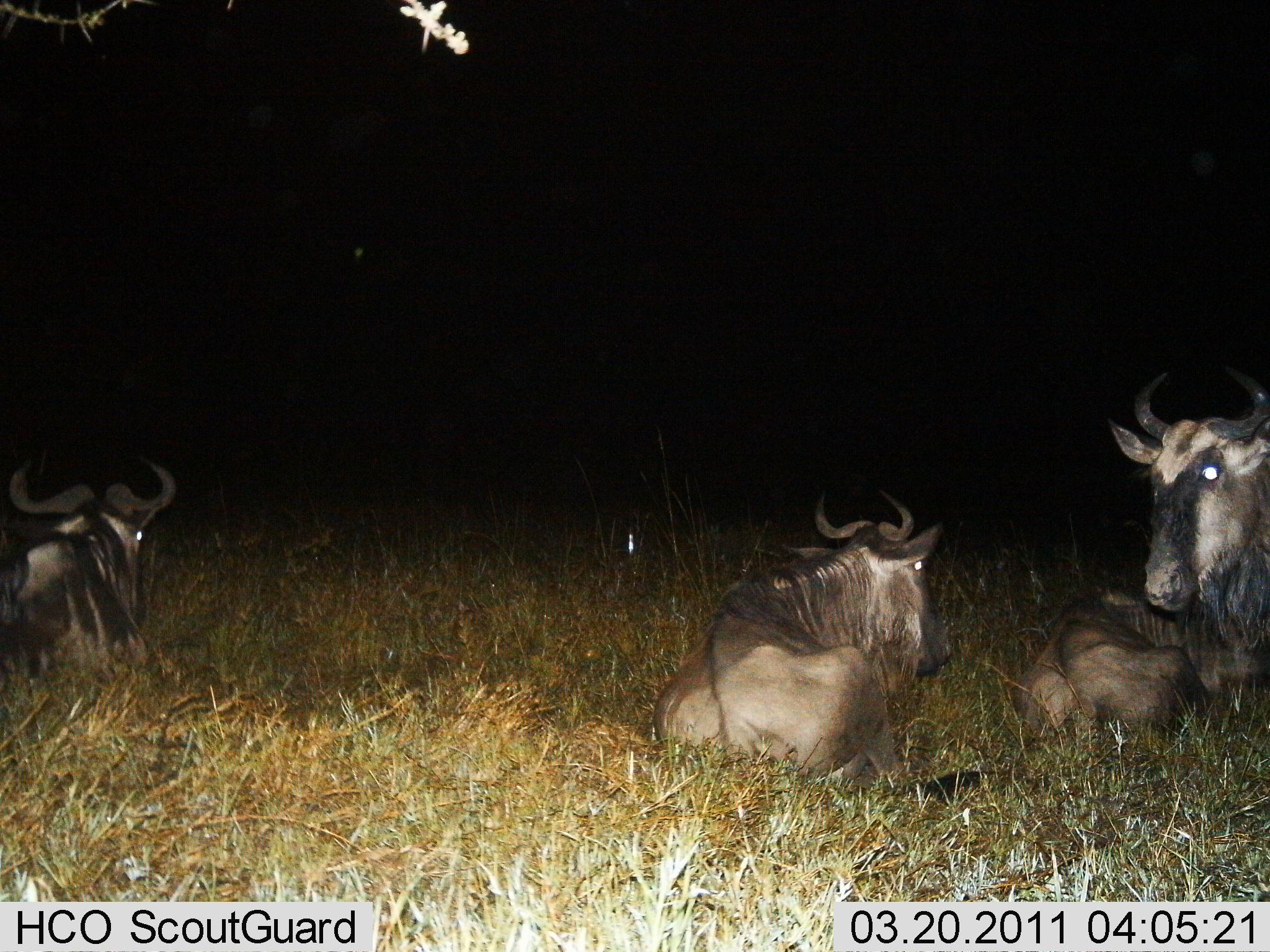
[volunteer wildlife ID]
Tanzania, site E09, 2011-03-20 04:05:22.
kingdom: Animalia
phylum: Chordata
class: Mammalia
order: Artiodactyla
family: Bovidae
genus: Connochaetes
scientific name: Connochaetes taurinus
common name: blue wildebeest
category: wildebeest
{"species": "wildebeest (blue wildebeest) (Connochaetes taurinus)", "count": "4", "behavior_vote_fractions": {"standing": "14%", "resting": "100%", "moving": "0%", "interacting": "7%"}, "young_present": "7%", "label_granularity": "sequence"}